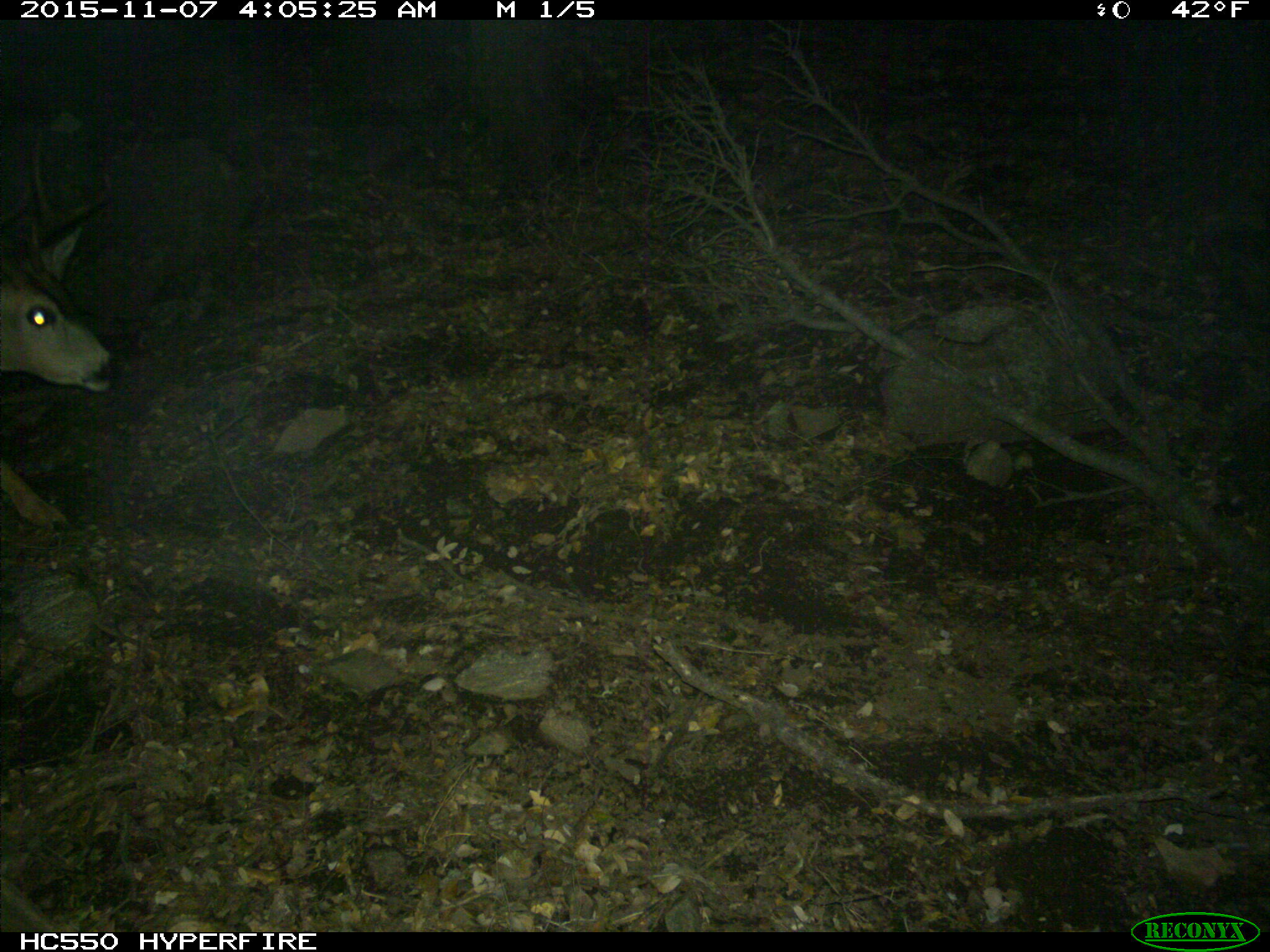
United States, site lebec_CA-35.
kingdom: Animalia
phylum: Chordata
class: Mammalia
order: Artiodactyla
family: Cervidae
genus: Odocoileus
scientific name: Odocoileus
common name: deer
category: unidentified deer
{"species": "unidentified deer (deer) (Odocoileus)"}